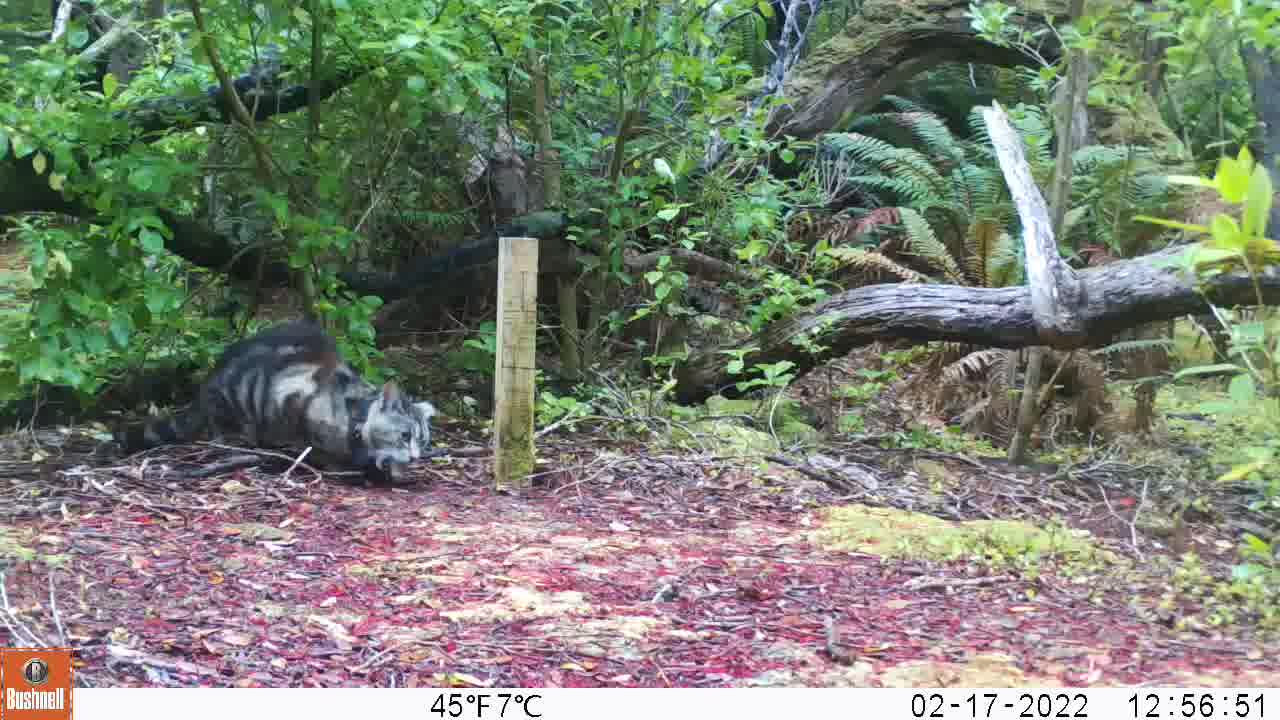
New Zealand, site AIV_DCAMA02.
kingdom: Animalia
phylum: Chordata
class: Mammalia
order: Carnivora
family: Felidae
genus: Felis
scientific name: Felis catus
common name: domestic cat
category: cat